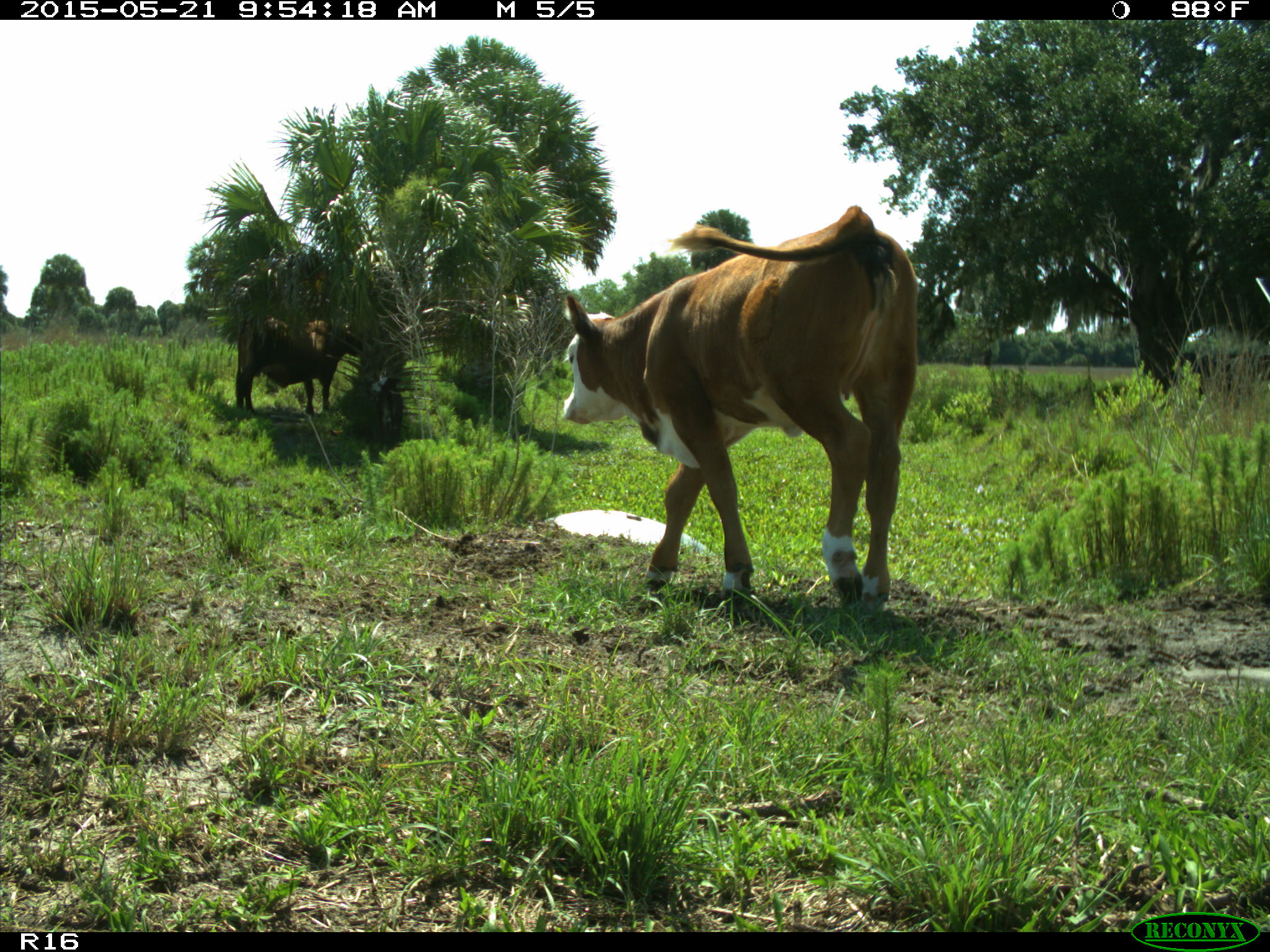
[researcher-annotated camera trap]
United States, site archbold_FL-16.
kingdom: Animalia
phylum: Chordata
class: Mammalia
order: Artiodactyla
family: Bovidae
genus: Bos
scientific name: Bos taurus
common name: domestic cow